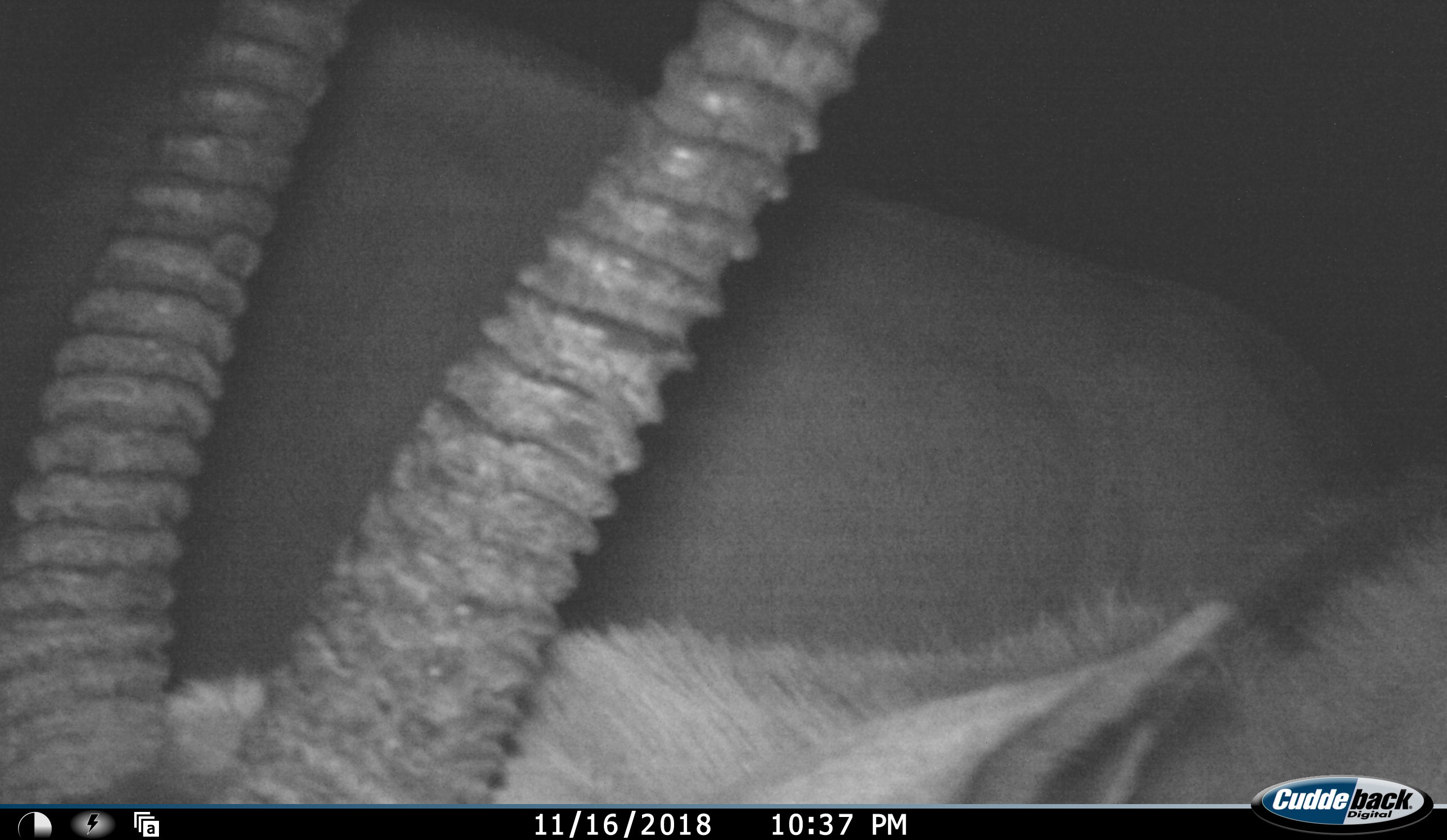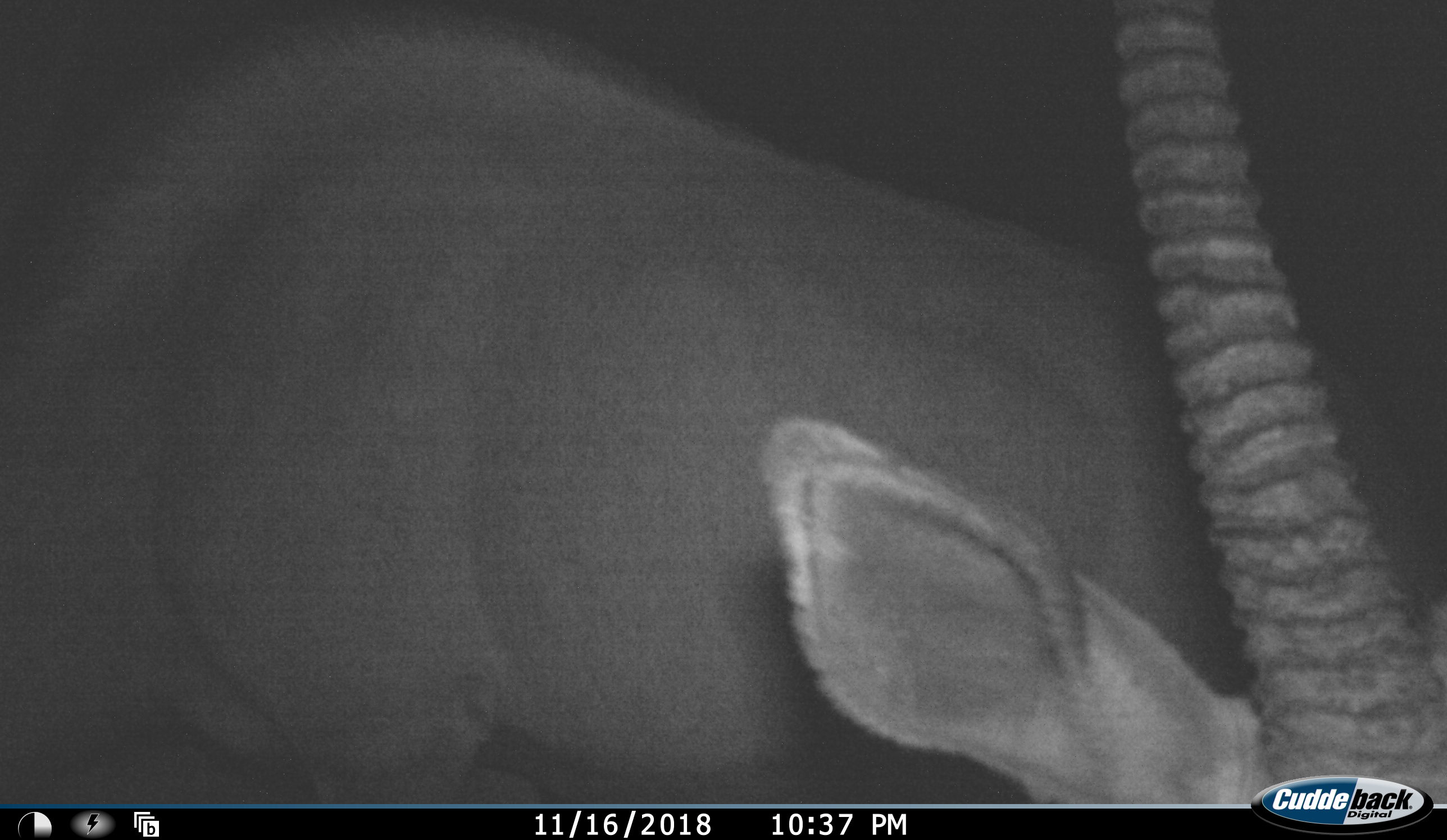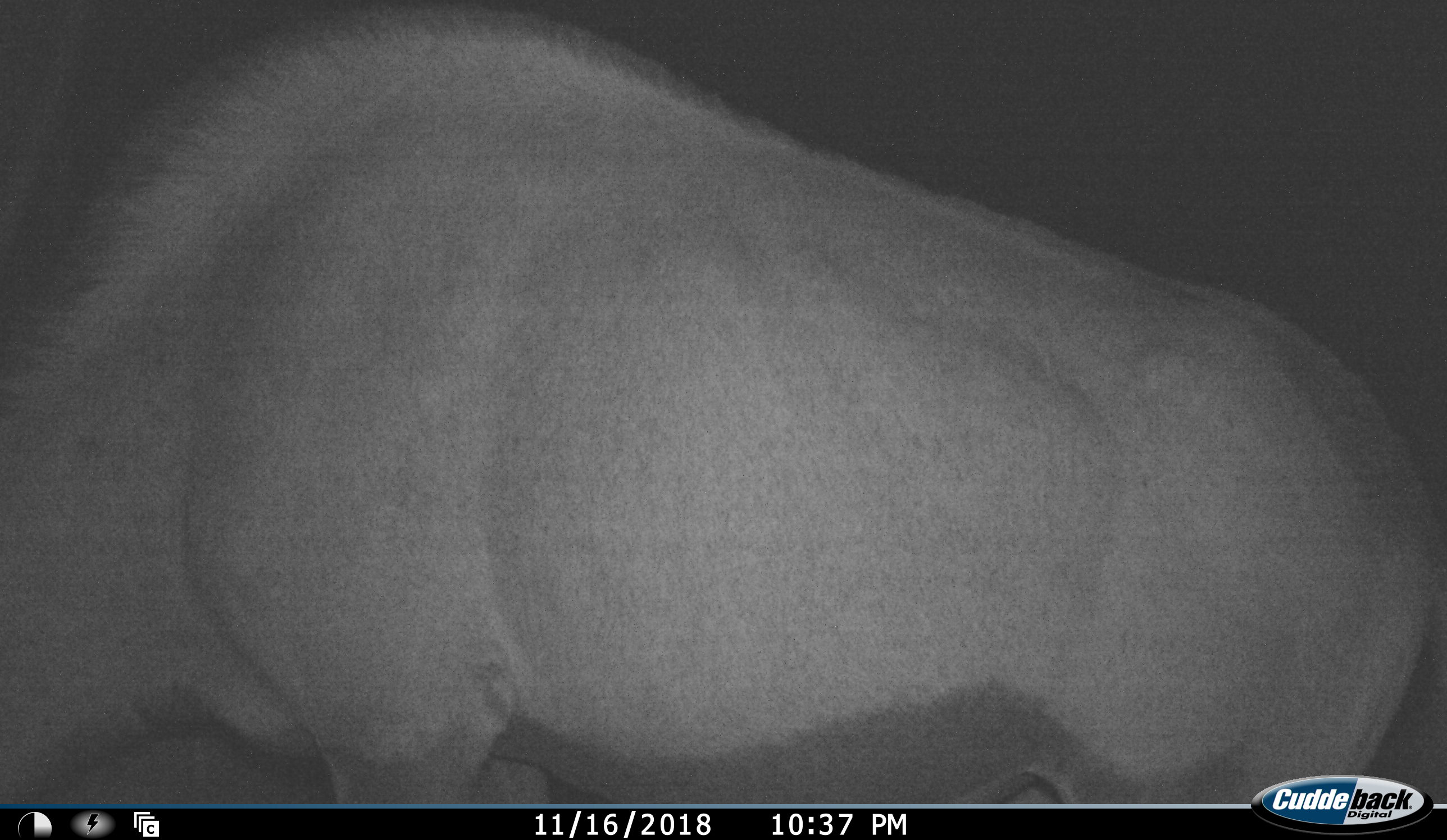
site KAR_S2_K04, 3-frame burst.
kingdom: Animalia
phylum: Chordata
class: Mammalia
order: Artiodactyla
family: Bovidae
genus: Oryx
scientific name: Oryx gazella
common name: gemsbok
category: oryx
Oryx (gemsbok) (Oryx gazella), count 2. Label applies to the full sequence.